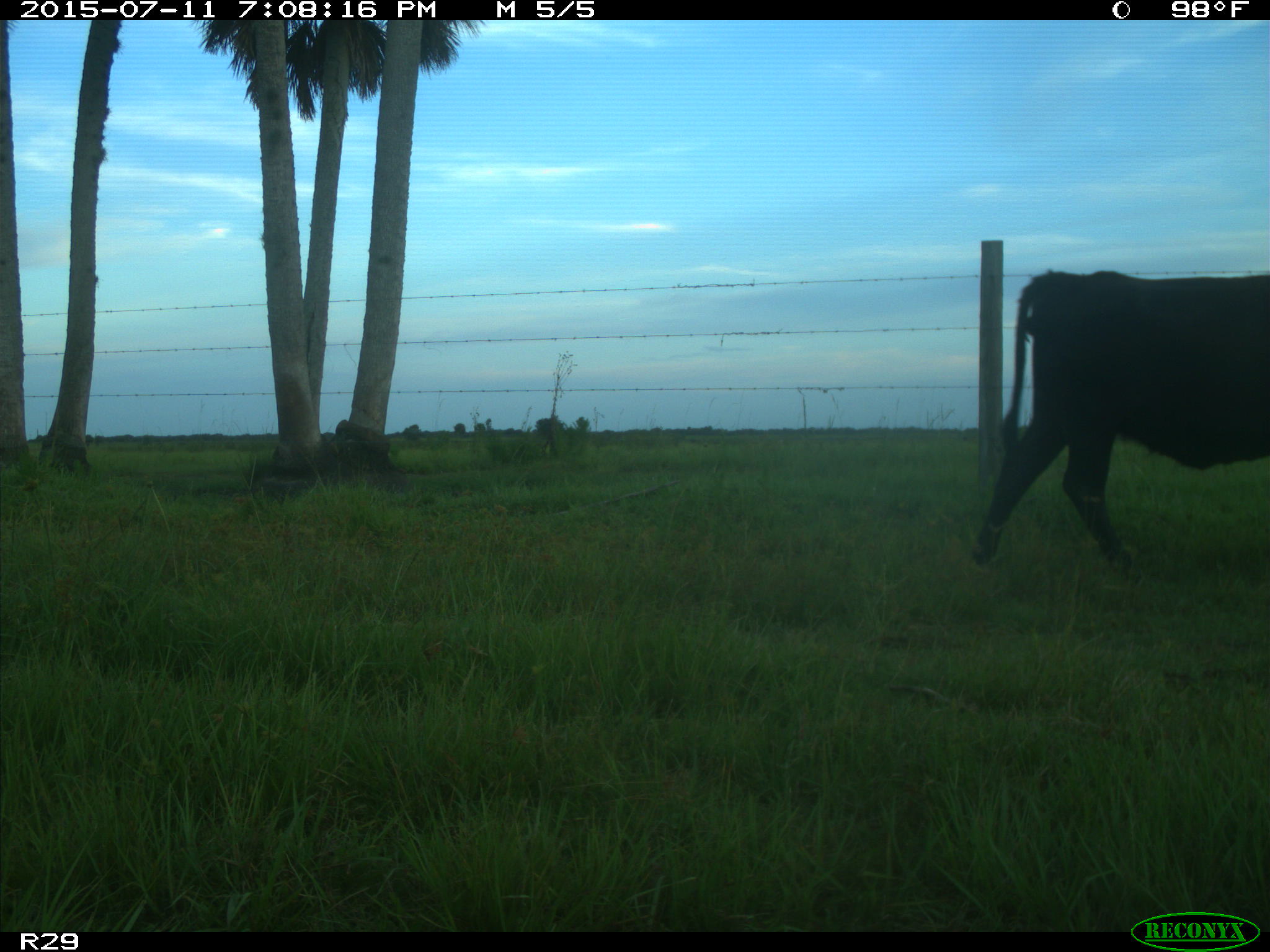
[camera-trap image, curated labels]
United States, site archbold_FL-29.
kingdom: Animalia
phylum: Chordata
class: Mammalia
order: Artiodactyla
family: Bovidae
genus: Bos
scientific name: Bos taurus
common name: domestic cow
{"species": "Bos taurus (domestic cow)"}